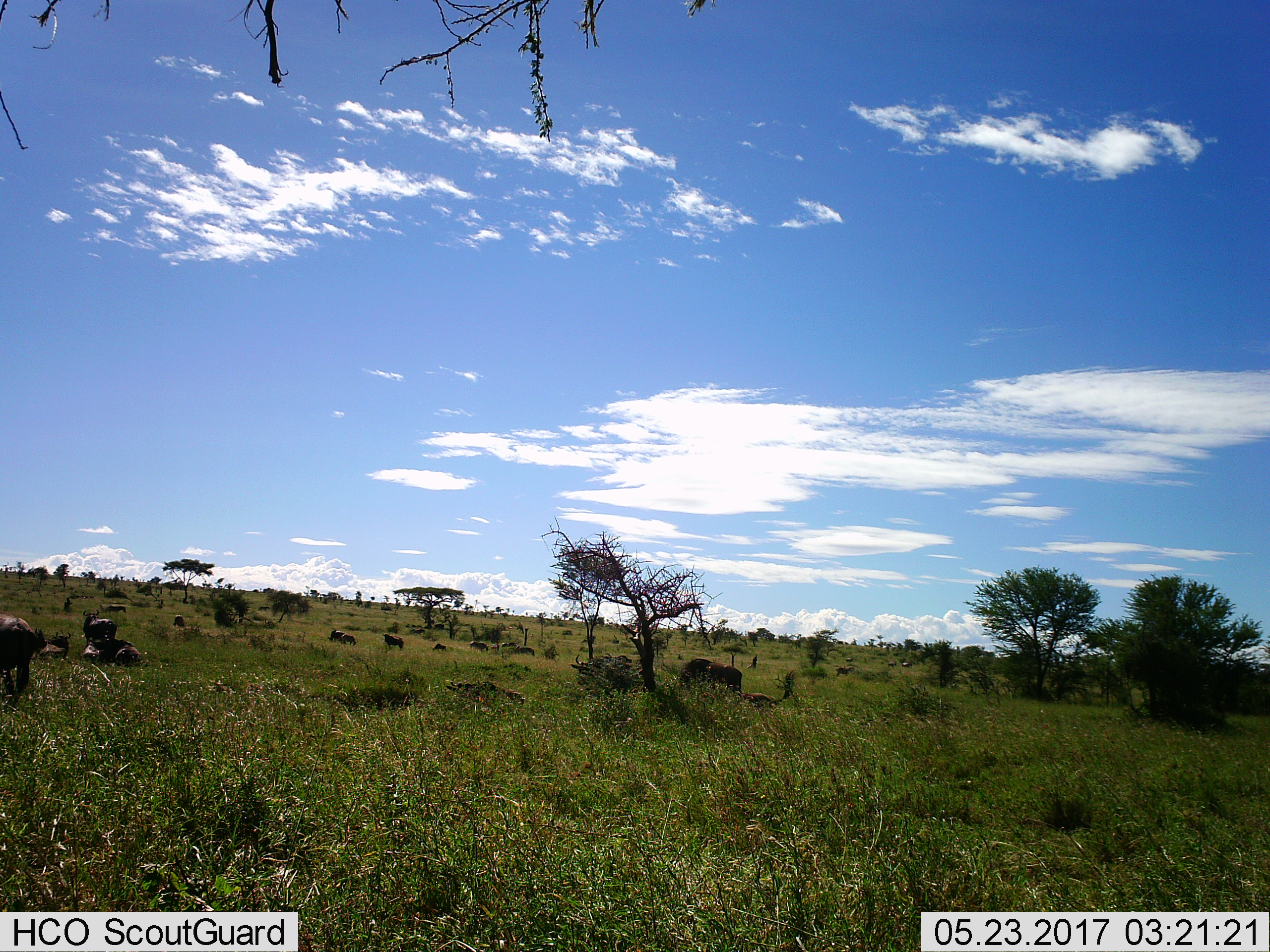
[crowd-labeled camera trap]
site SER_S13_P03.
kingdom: Animalia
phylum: Chordata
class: Mammalia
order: Artiodactyla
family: Bovidae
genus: Syncerus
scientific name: Syncerus caffer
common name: african buffalo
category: buffalo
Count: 11-50.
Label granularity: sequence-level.